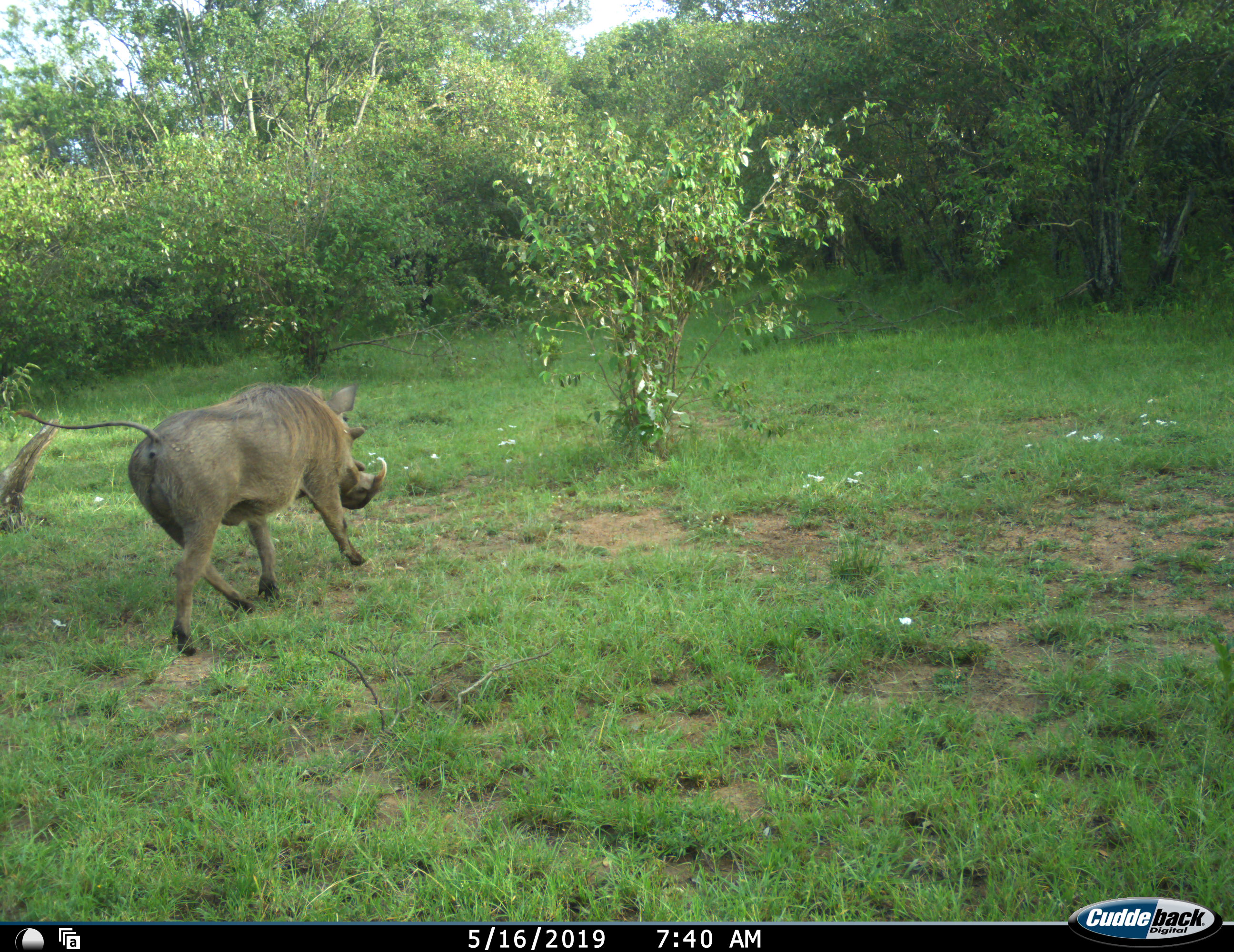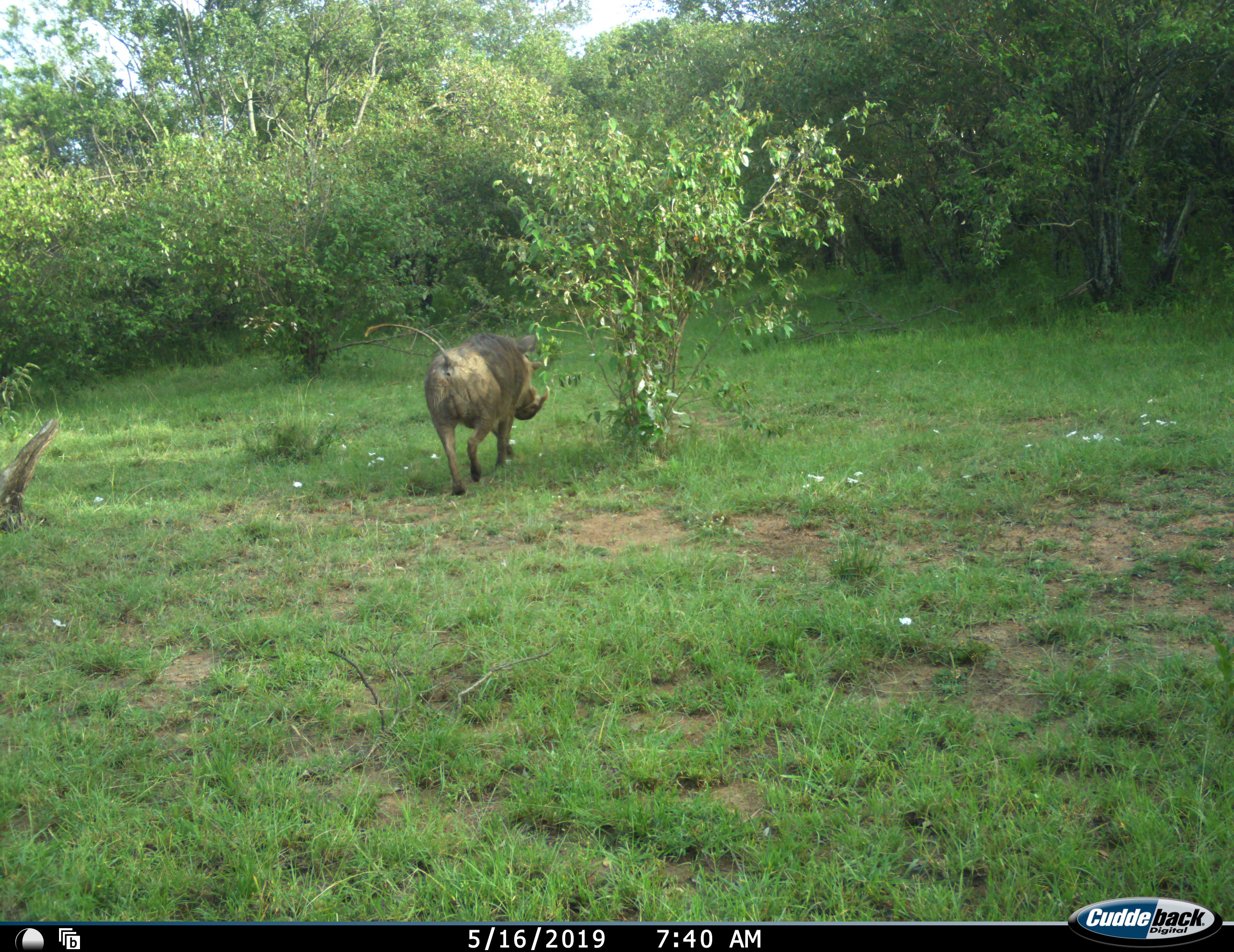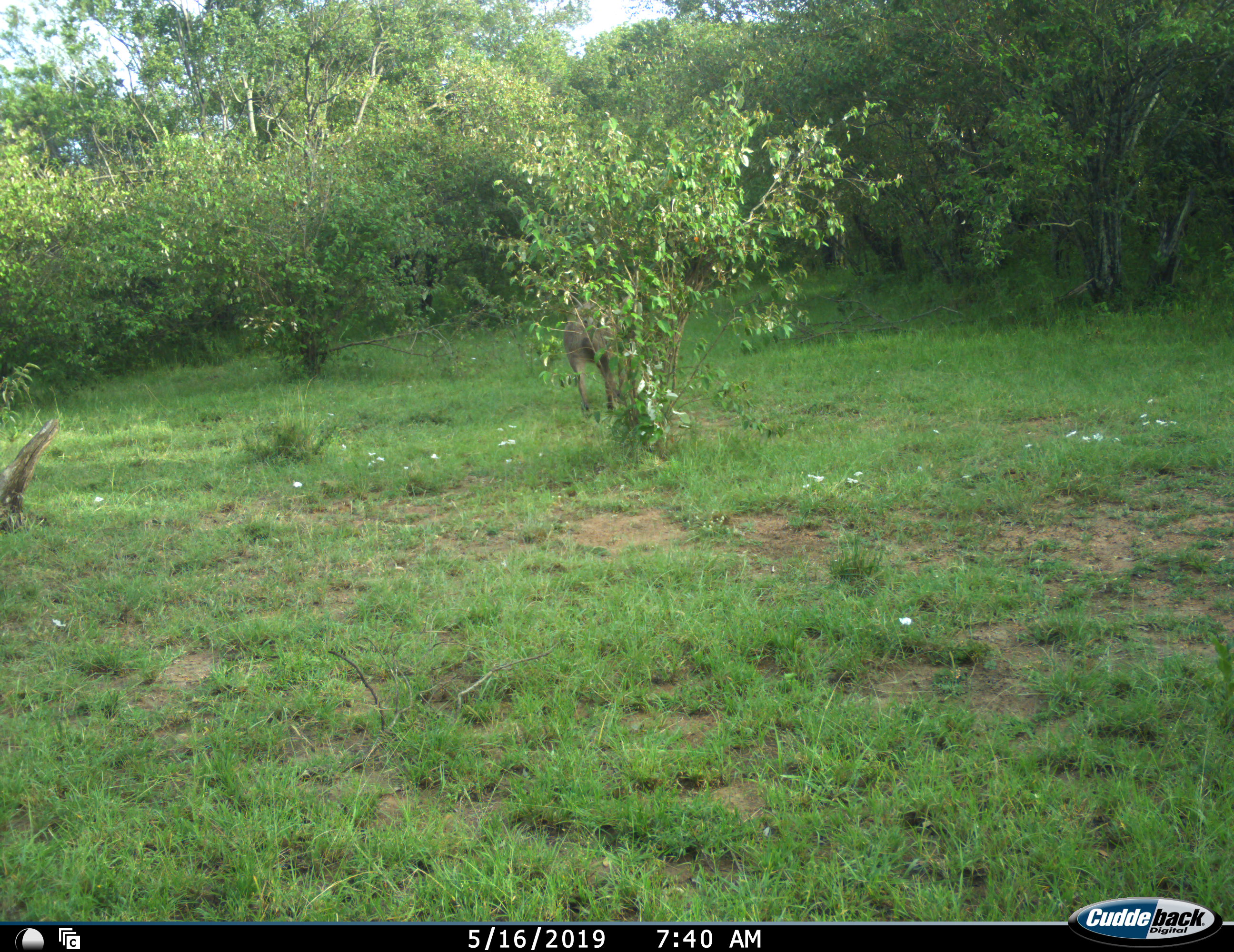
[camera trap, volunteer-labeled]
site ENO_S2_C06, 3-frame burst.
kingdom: Animalia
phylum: Chordata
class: Mammalia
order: Artiodactyla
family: Suidae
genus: Phacochoerus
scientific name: Phacochoerus africanus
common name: warthog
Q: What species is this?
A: Warthog (Phacochoerus africanus).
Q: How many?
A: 1.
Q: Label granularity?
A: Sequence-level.